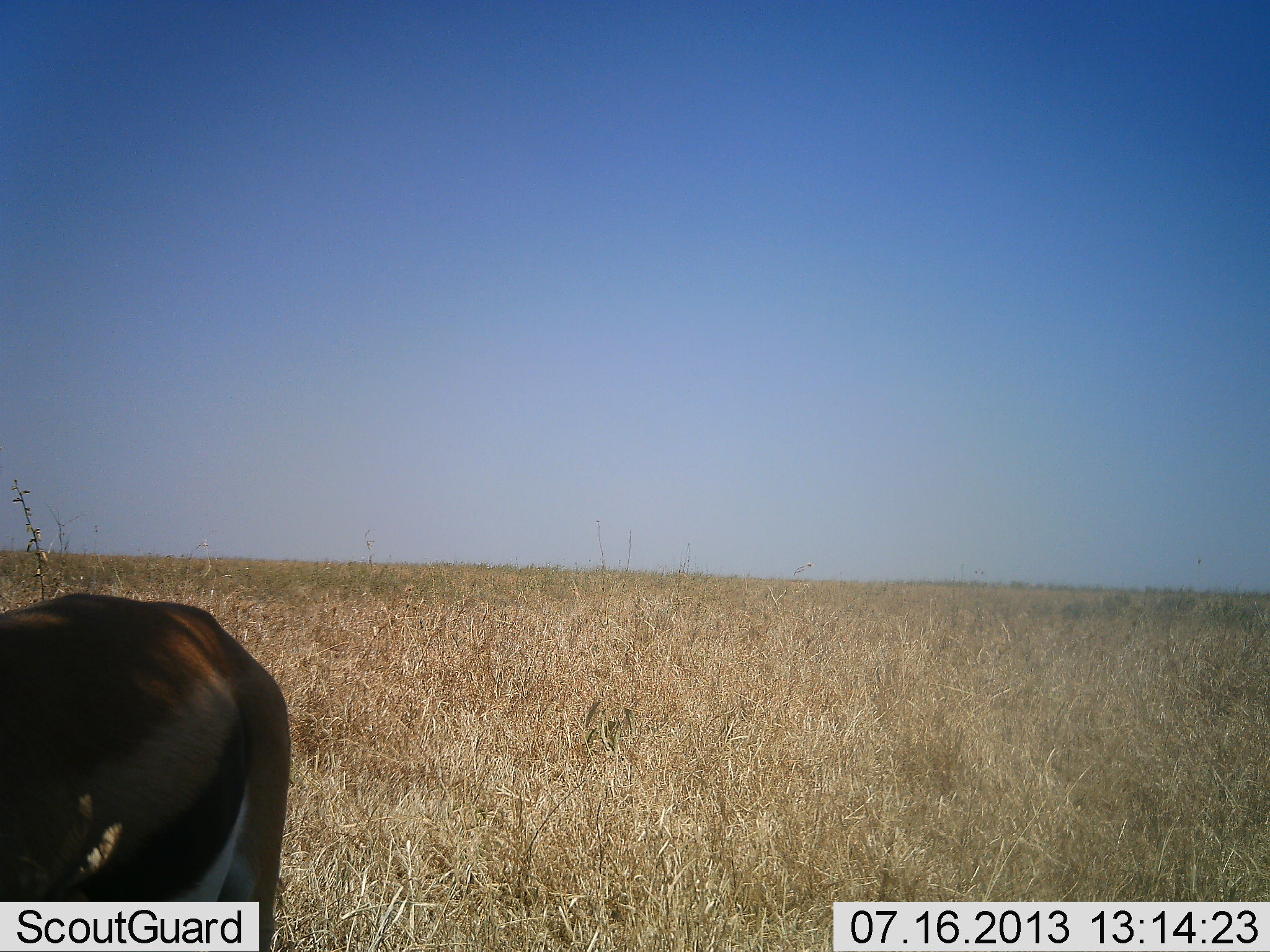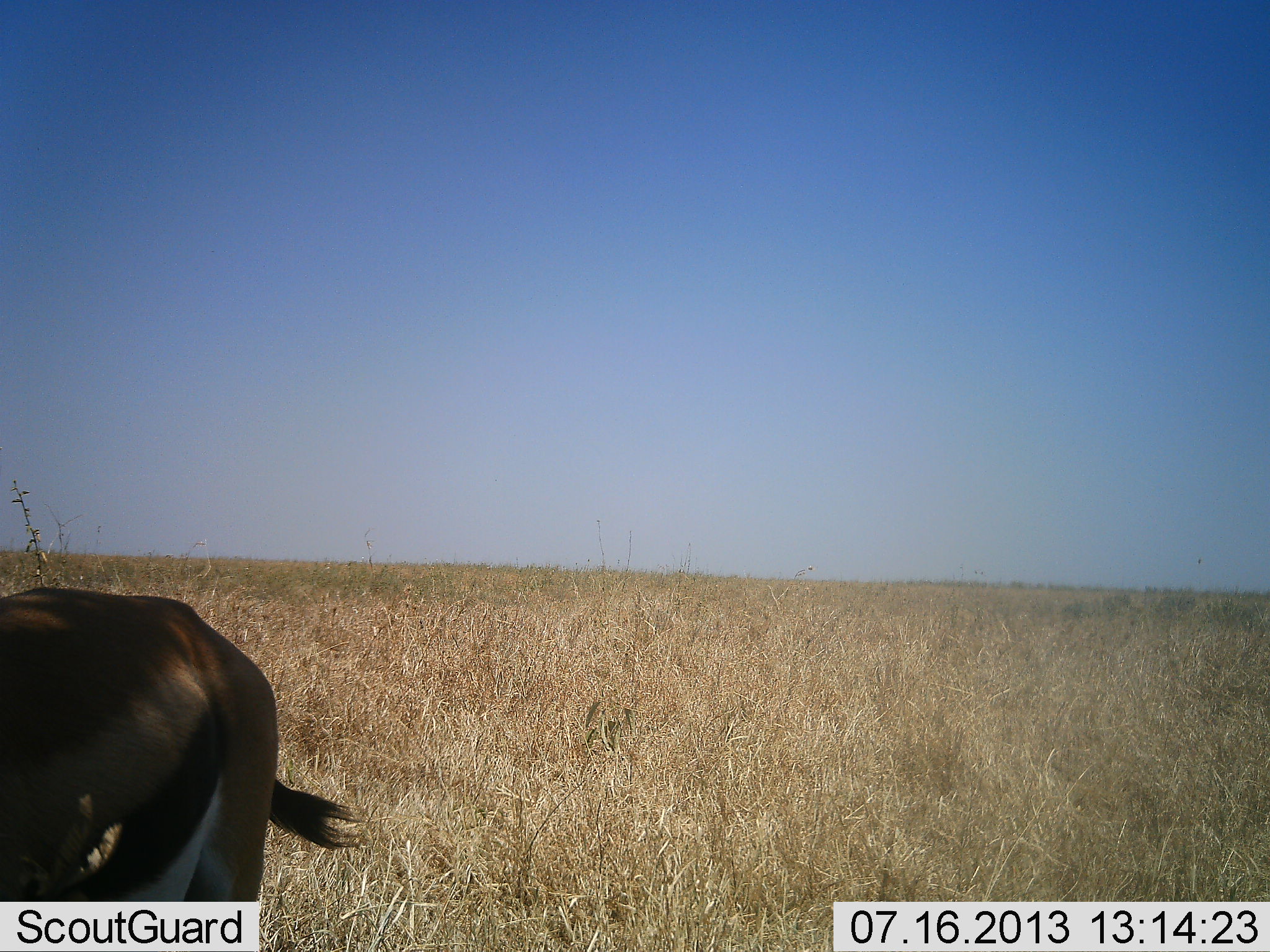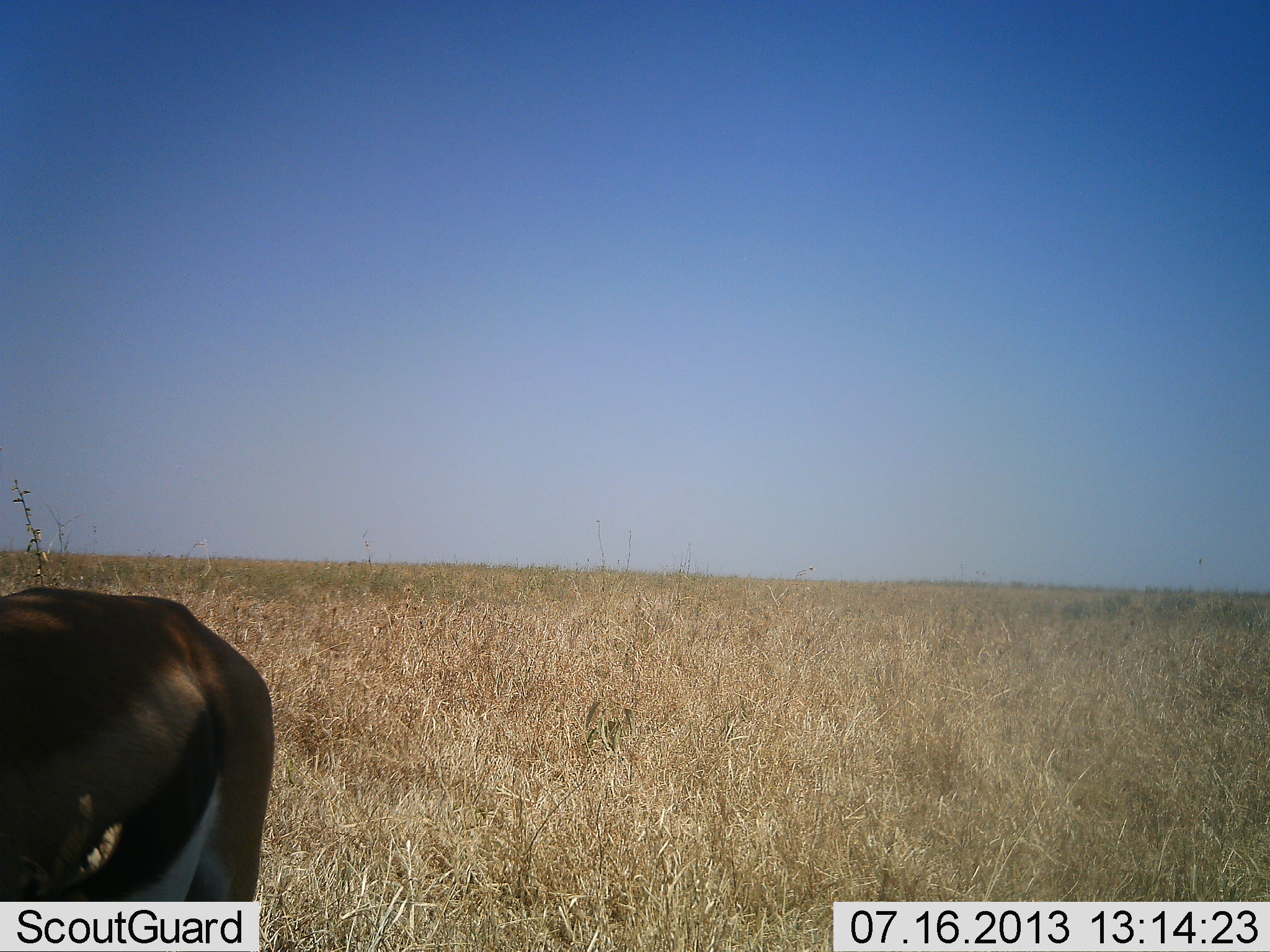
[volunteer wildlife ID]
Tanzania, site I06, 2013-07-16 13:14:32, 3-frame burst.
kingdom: Animalia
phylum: Chordata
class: Mammalia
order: Artiodactyla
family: Bovidae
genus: Eudorcas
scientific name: Eudorcas thomsonii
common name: thomson's gazelle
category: gazellethomsons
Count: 1.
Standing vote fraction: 90%.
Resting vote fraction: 0%.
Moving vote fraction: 0%.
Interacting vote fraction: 0%.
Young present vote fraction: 0%.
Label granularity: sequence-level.